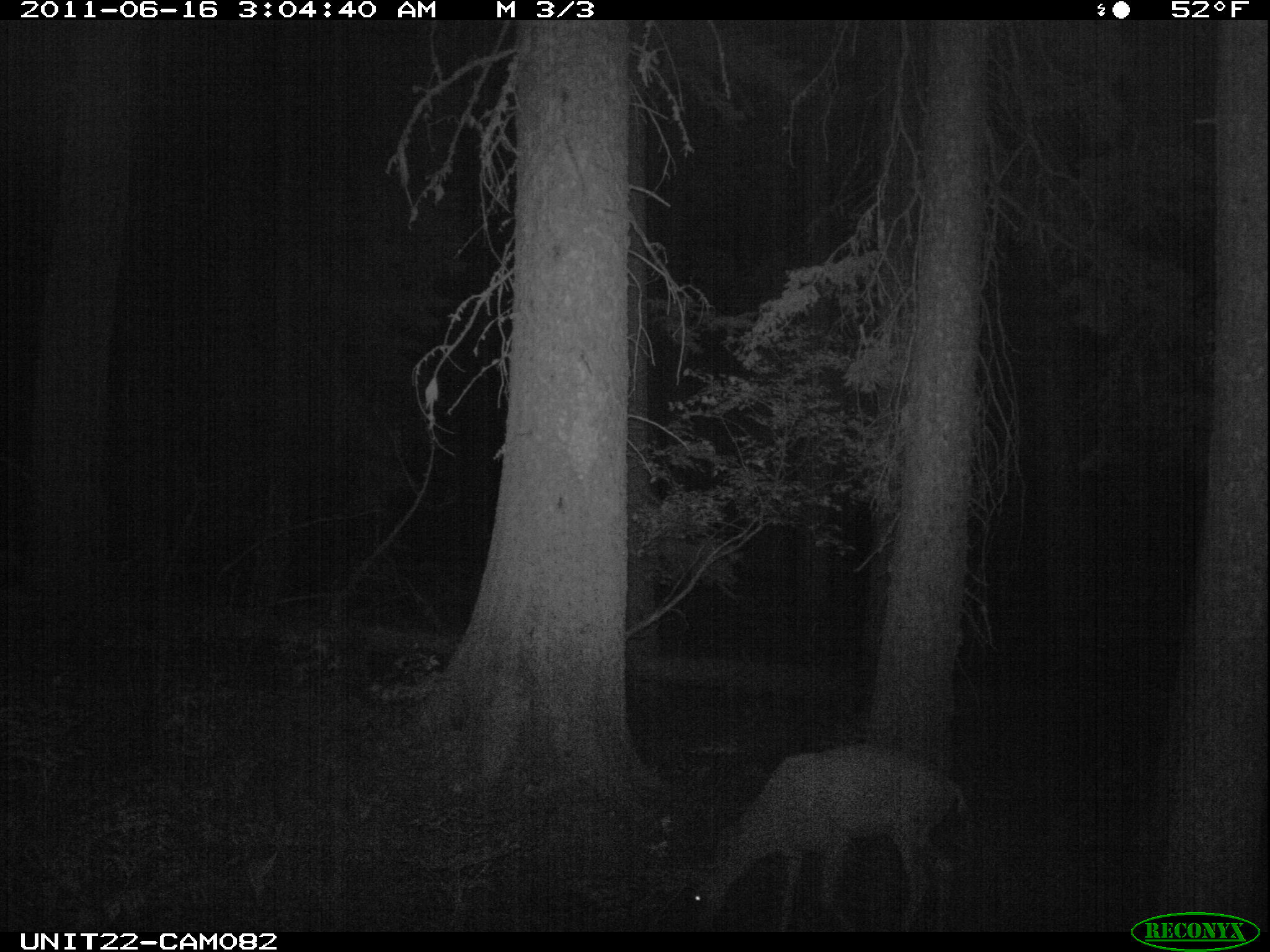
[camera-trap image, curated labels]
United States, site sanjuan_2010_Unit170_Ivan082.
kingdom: Animalia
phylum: Chordata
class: Mammalia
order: Artiodactyla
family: Cervidae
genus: Odocoileus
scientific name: Odocoileus hemionus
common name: mule deer